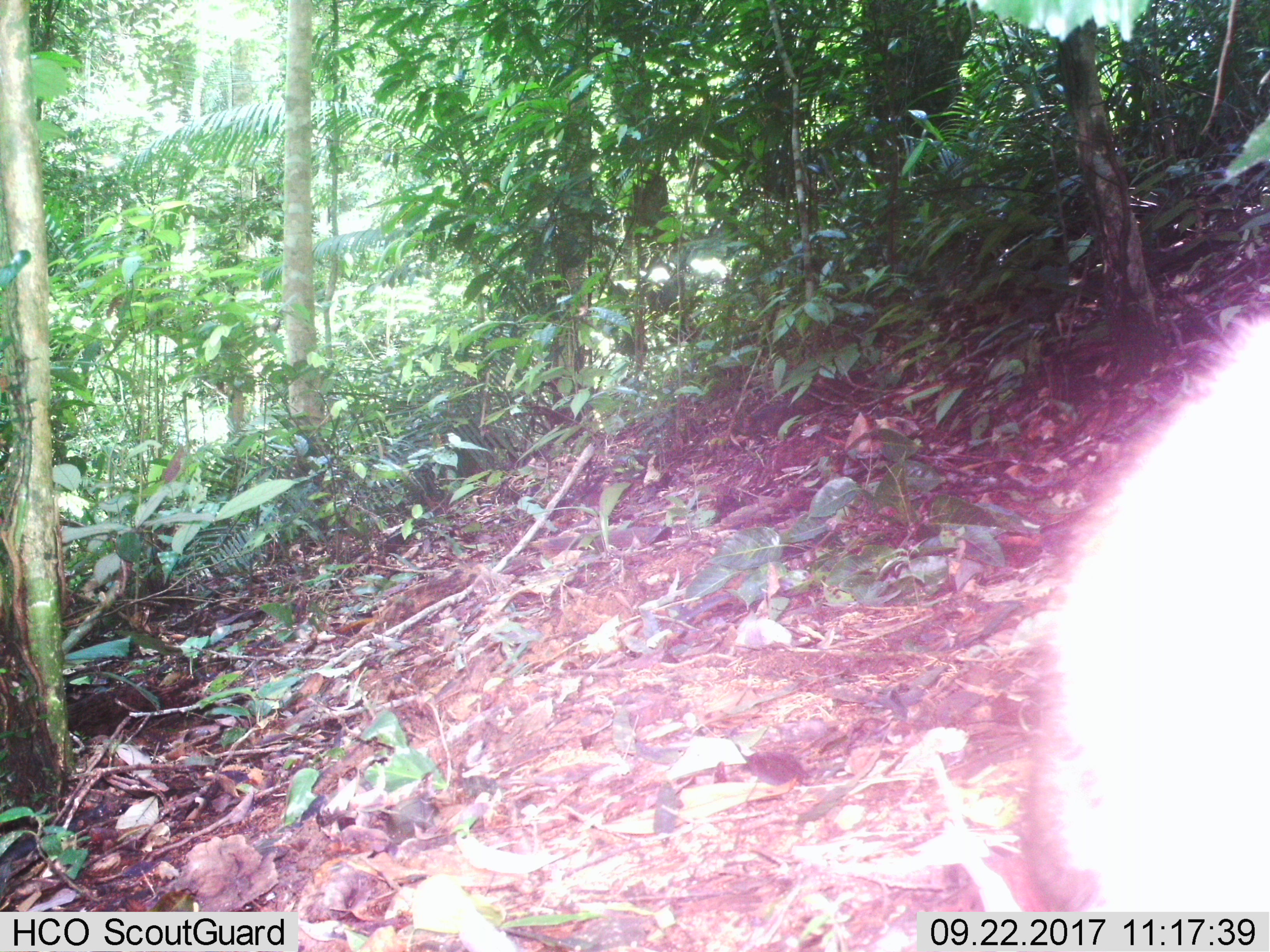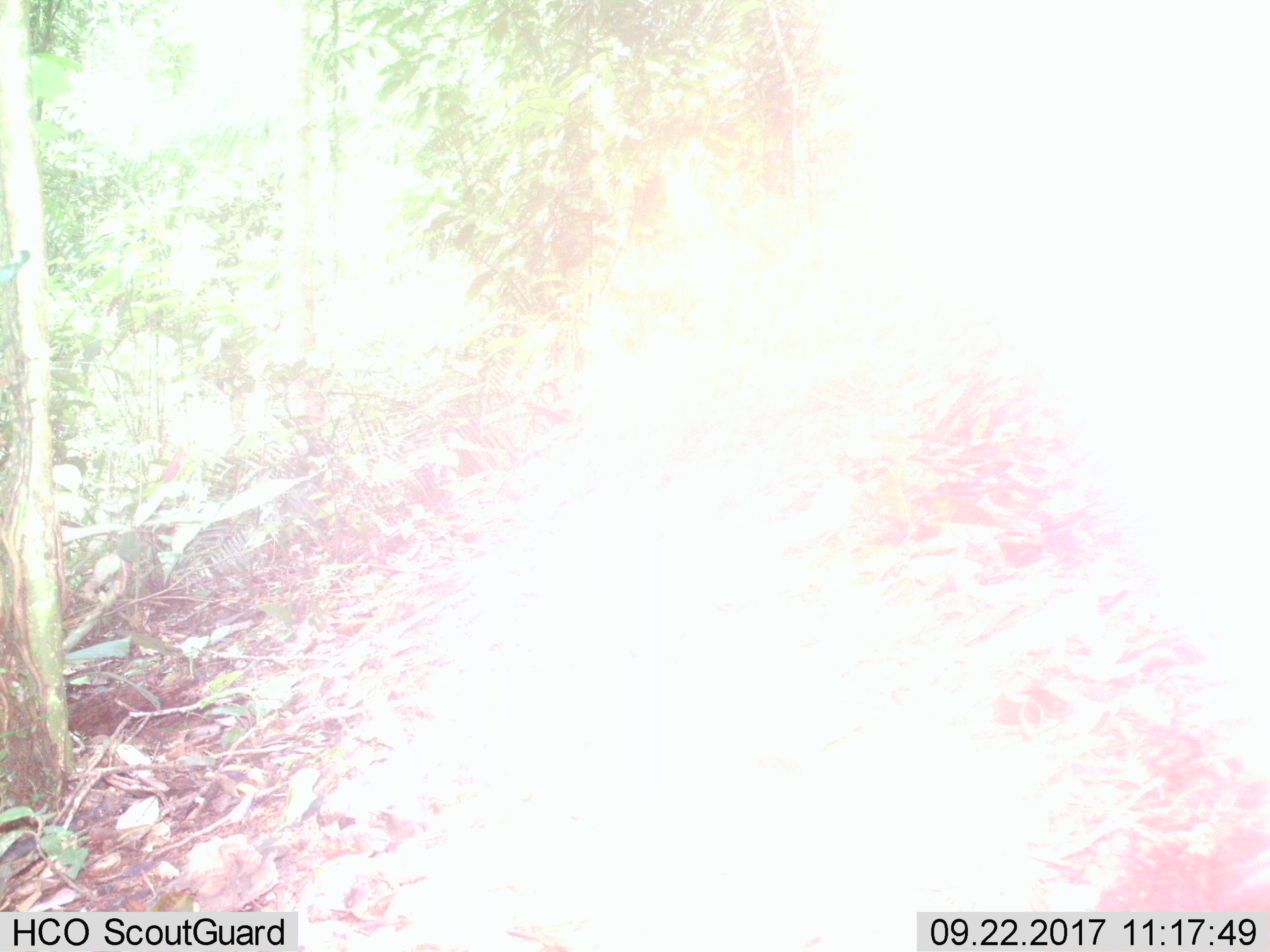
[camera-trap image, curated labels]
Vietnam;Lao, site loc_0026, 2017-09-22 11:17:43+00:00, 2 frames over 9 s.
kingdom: Animalia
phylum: Chordata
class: Mammalia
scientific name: Mammalia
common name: mammal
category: unidentified mammal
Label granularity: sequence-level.